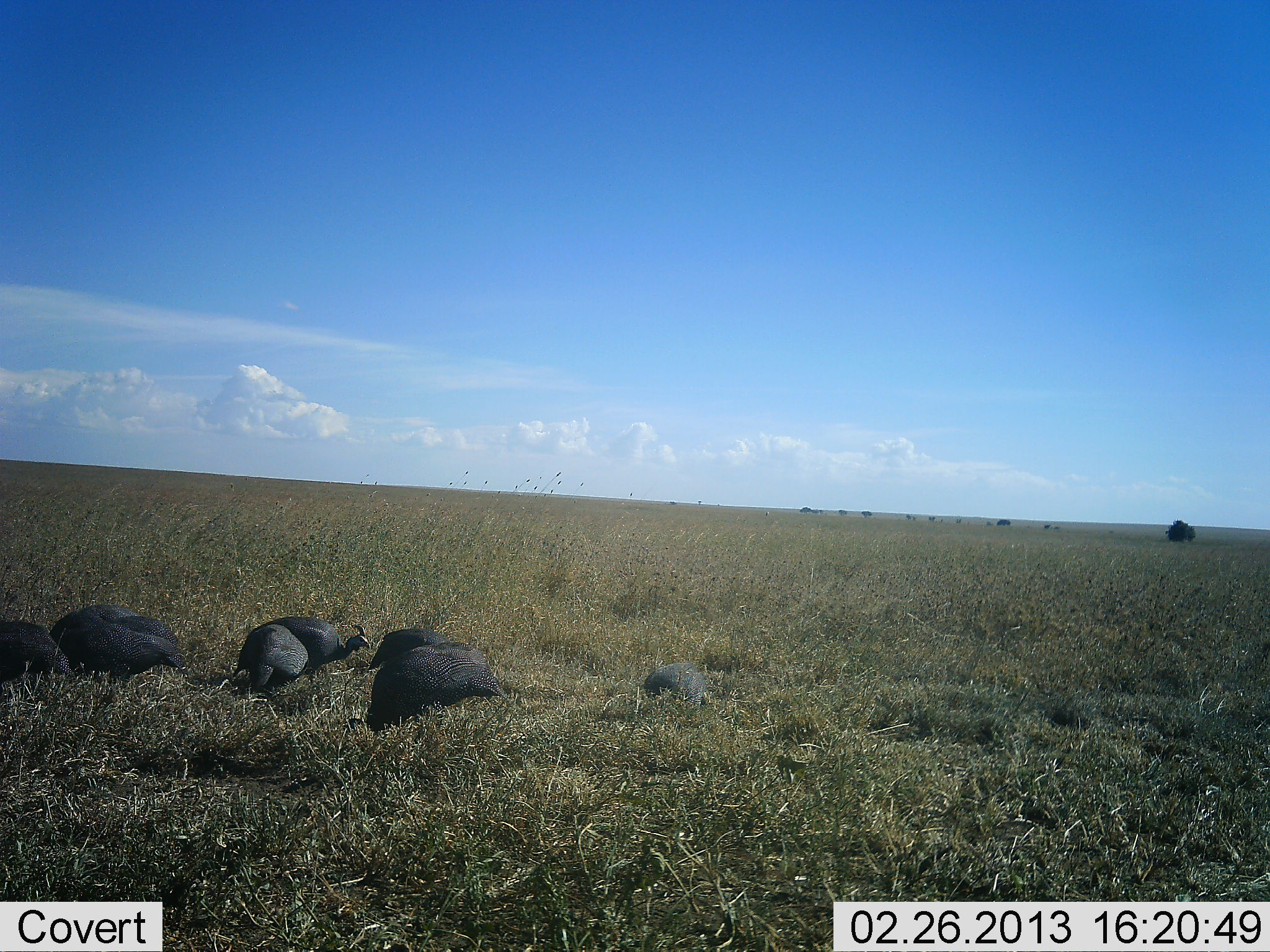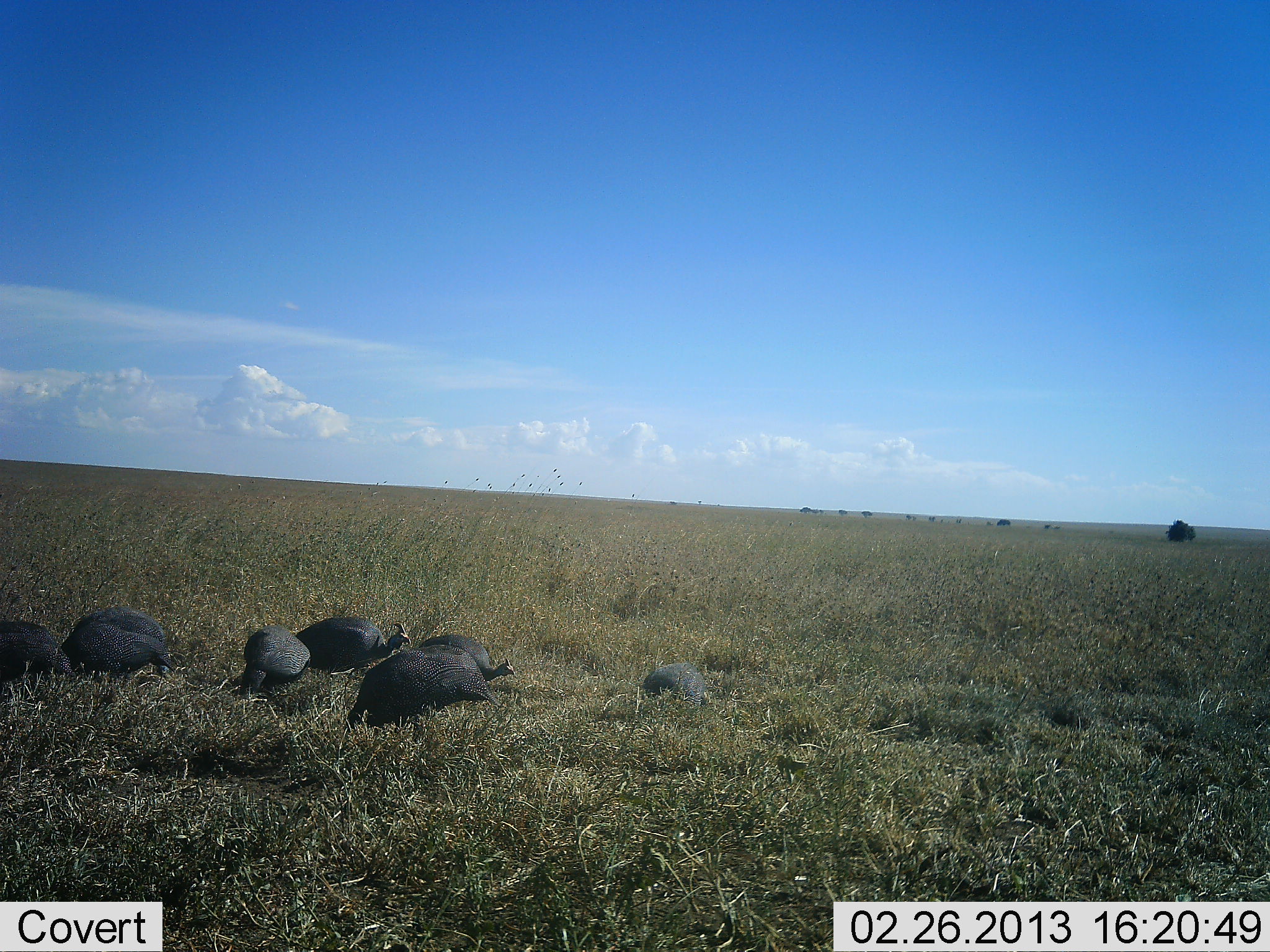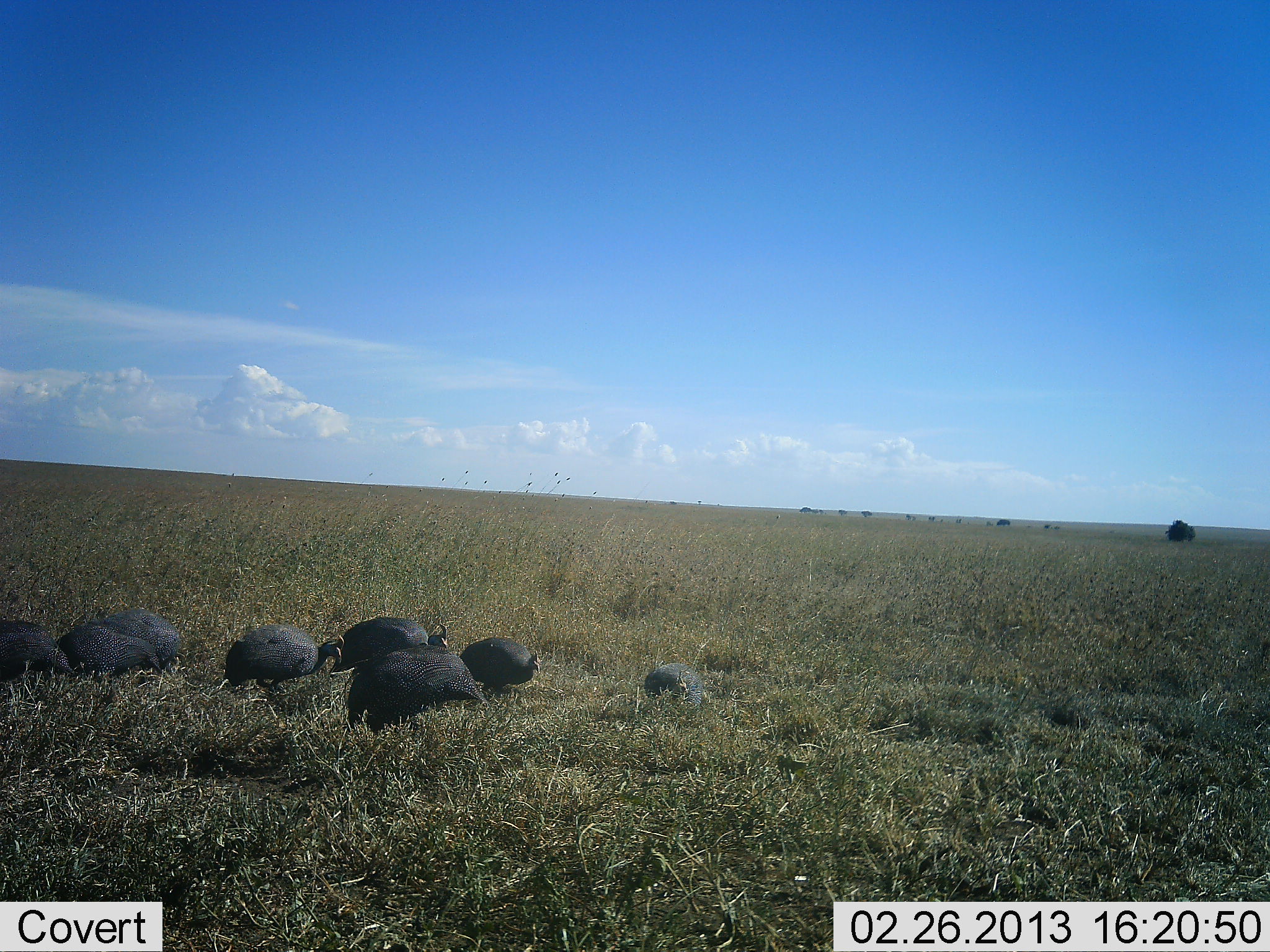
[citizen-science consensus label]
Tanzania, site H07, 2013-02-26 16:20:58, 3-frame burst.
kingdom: Animalia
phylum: Chordata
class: Aves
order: Galliformes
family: Numididae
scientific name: Numididae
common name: guinea fowl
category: guineafowl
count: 7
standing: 34%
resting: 11%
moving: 46%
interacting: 3%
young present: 3%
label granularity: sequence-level